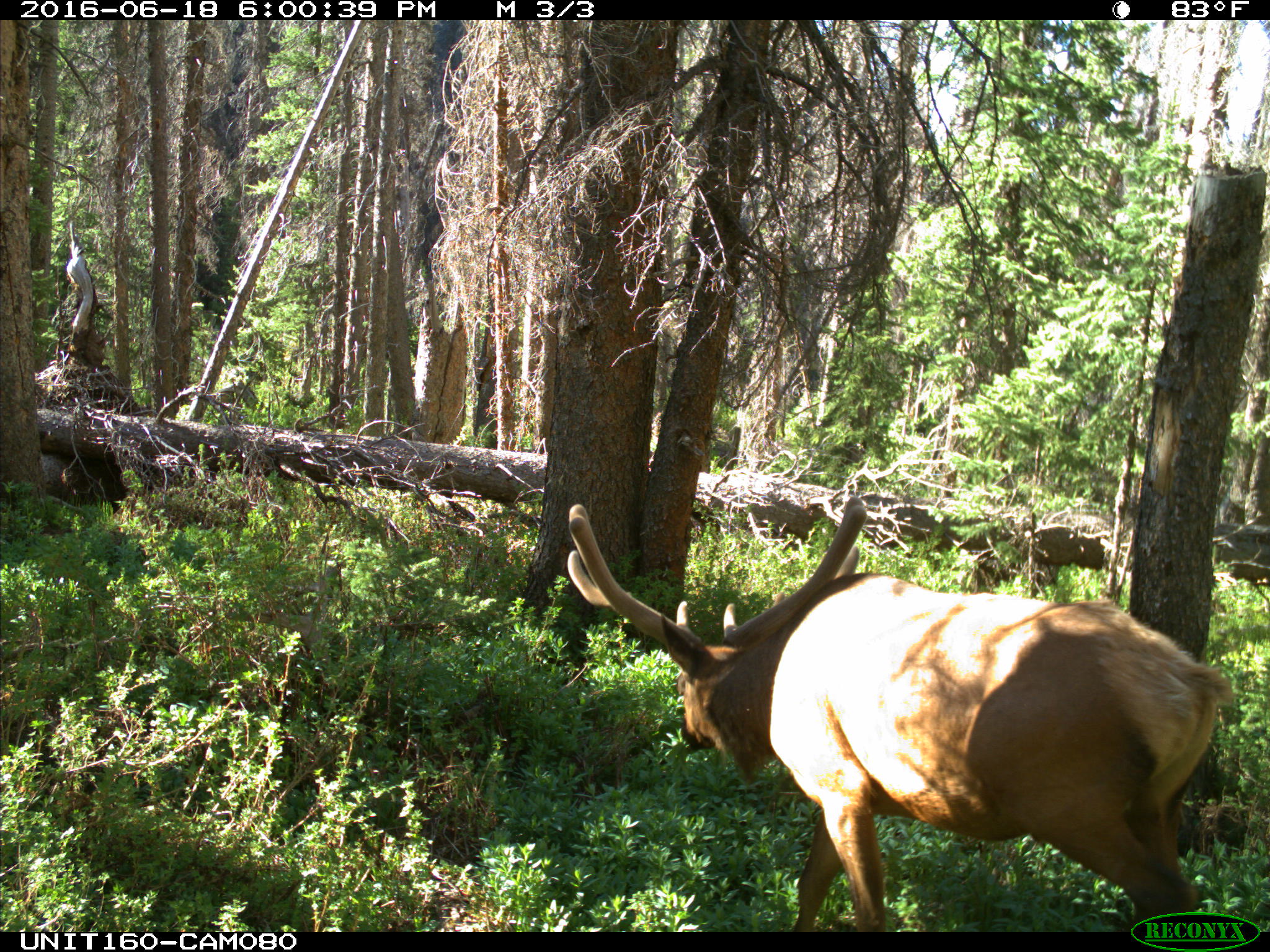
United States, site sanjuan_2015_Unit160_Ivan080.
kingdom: Animalia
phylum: Chordata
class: Mammalia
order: Artiodactyla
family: Cervidae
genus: Cervus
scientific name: Cervus elaphus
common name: red deer